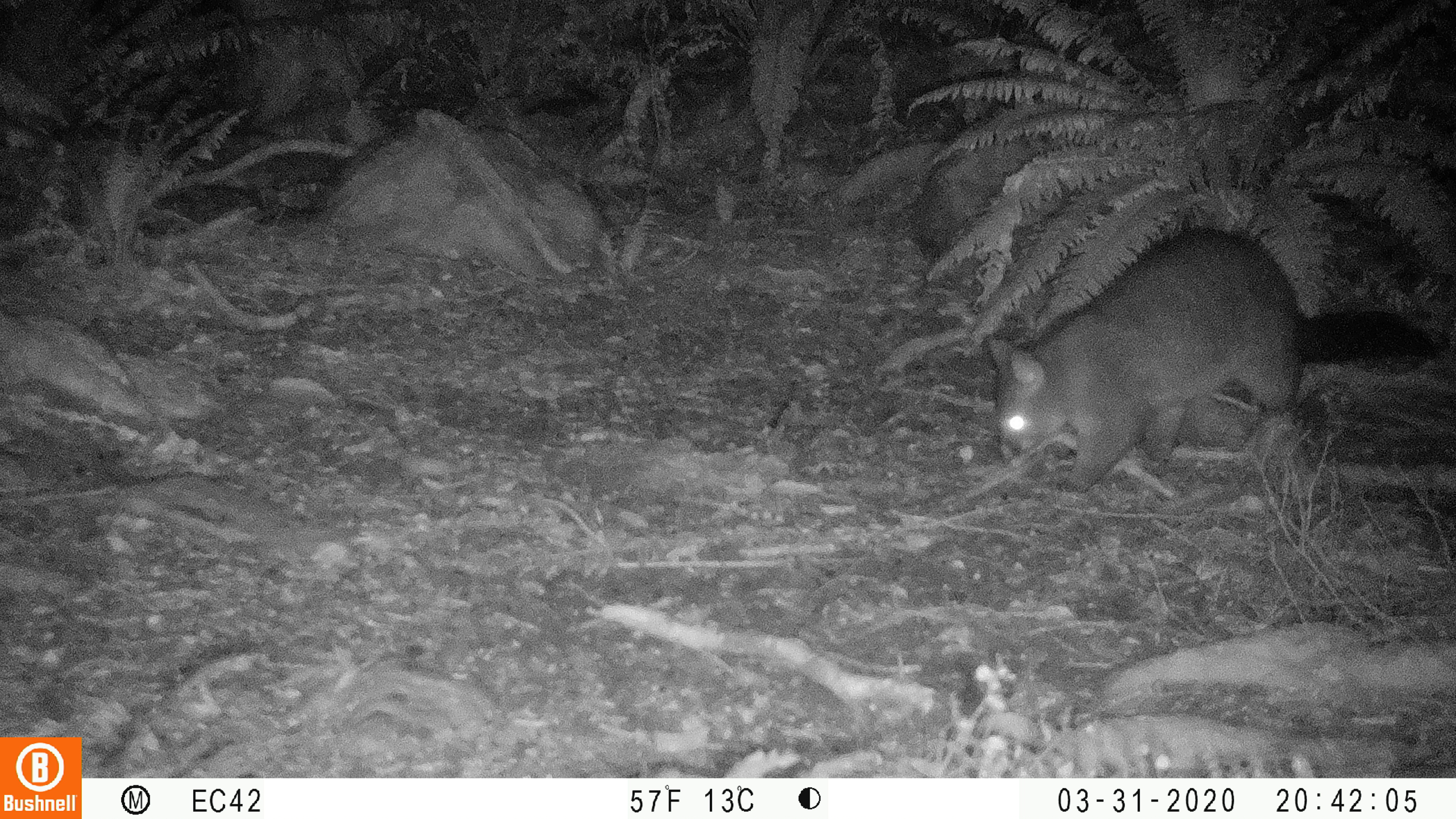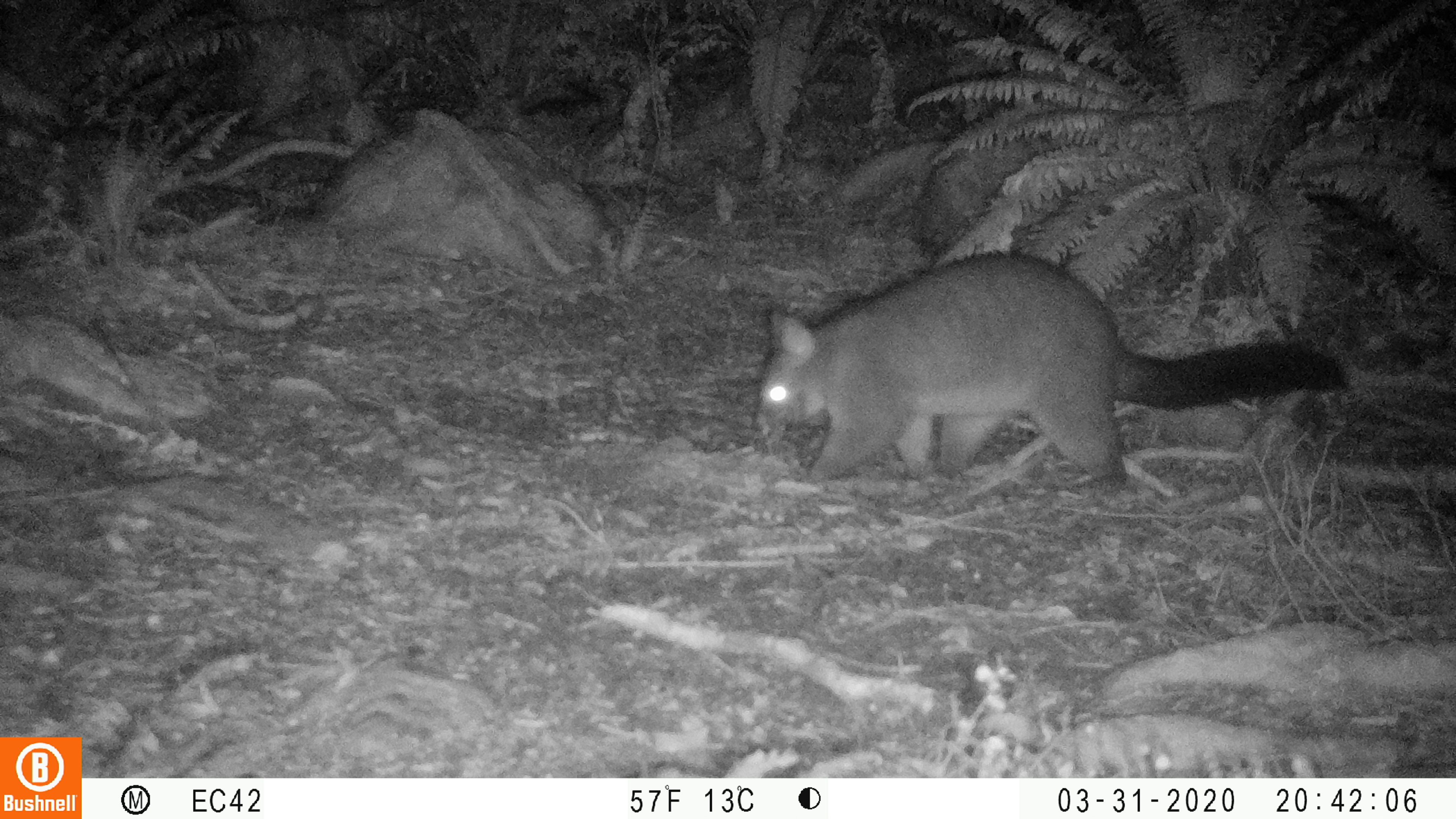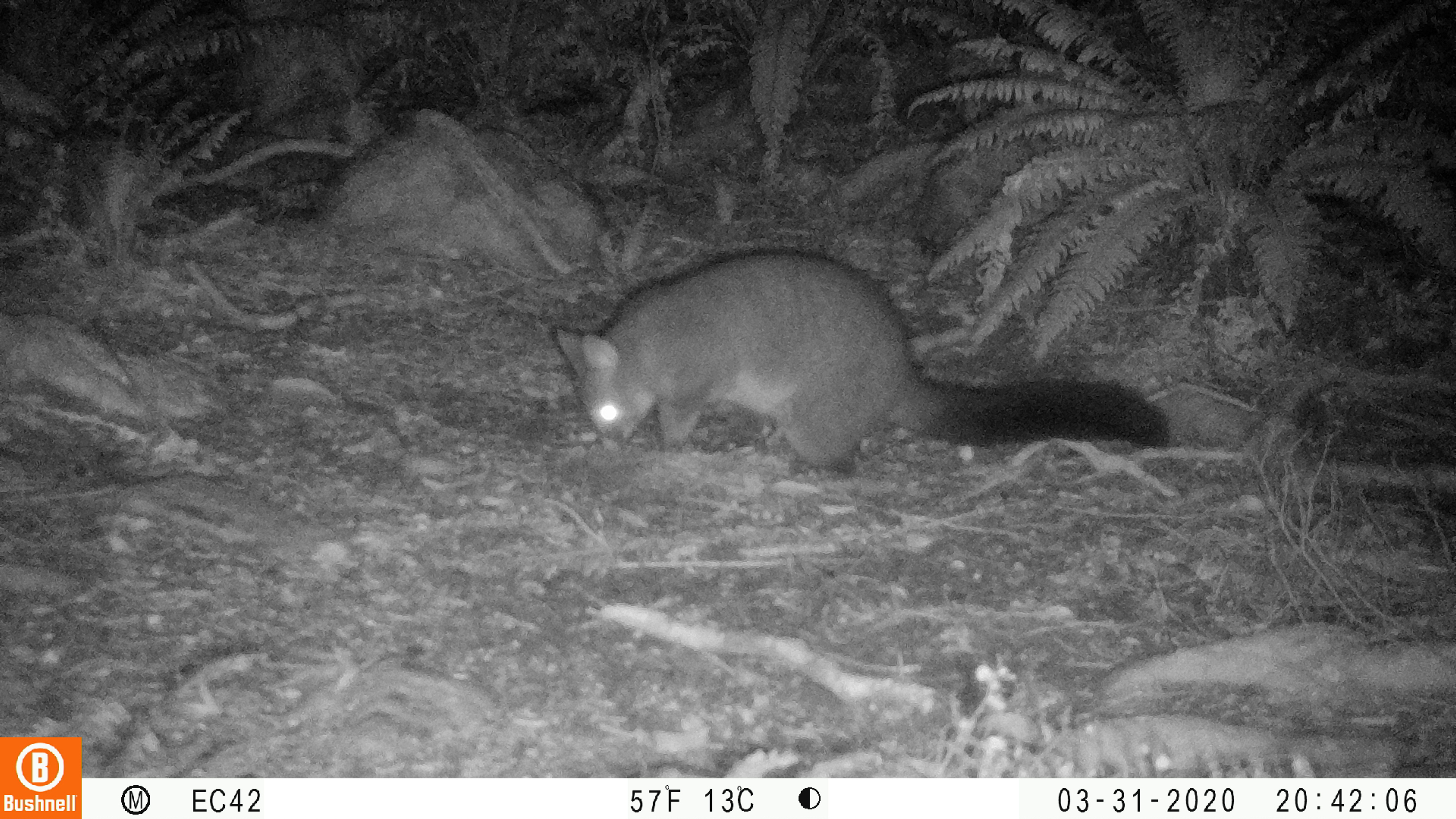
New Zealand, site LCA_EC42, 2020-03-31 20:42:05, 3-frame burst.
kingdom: Animalia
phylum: Chordata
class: Mammalia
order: Diprotodontia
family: Phalangeridae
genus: Trichosurus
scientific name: Trichosurus vulpecula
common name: common brushtail possum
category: possum